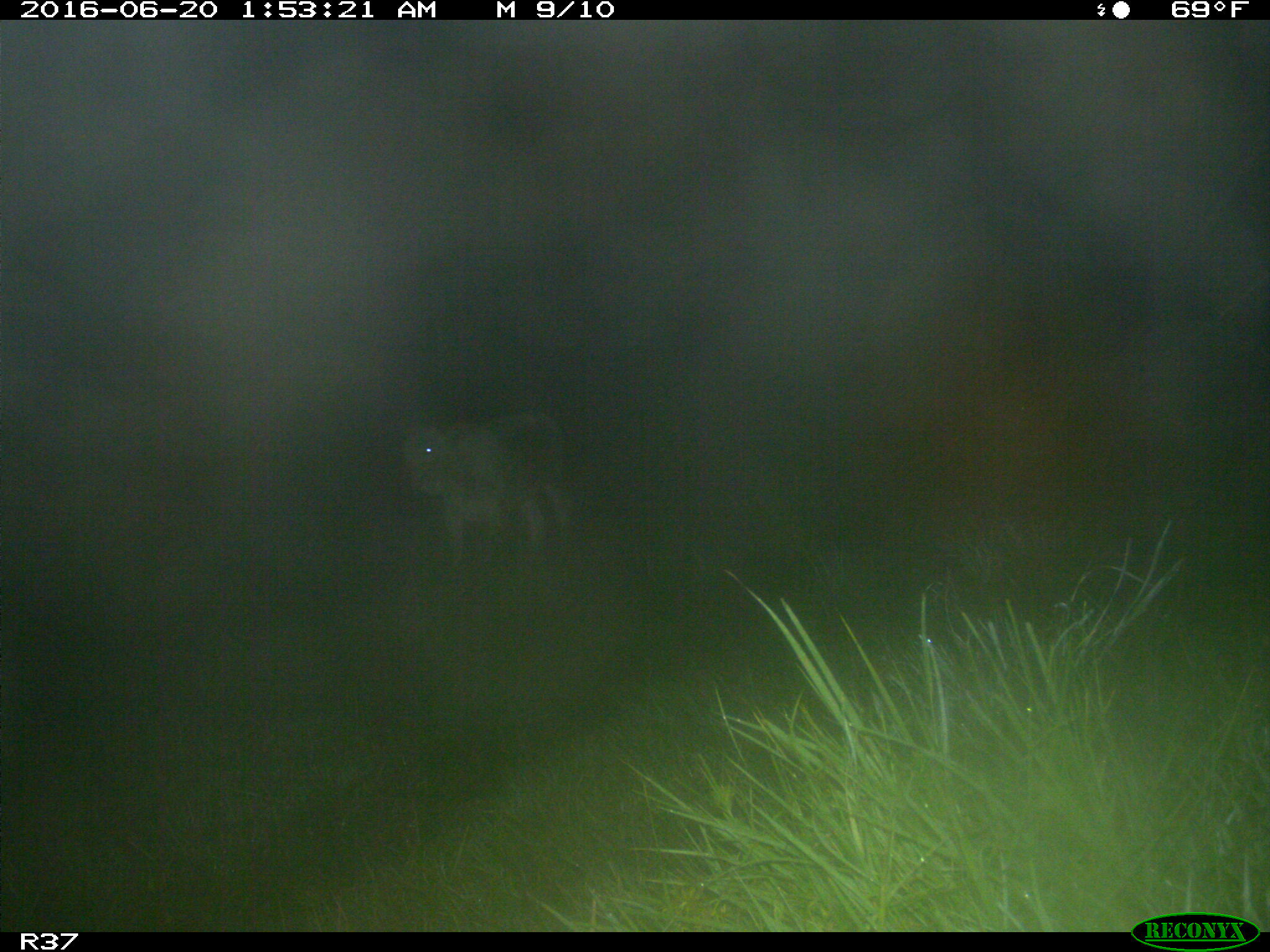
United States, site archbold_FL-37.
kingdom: Animalia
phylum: Chordata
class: Mammalia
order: Artiodactyla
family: Bovidae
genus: Bos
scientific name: Bos taurus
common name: domestic cow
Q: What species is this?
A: Bos taurus (domestic cow).